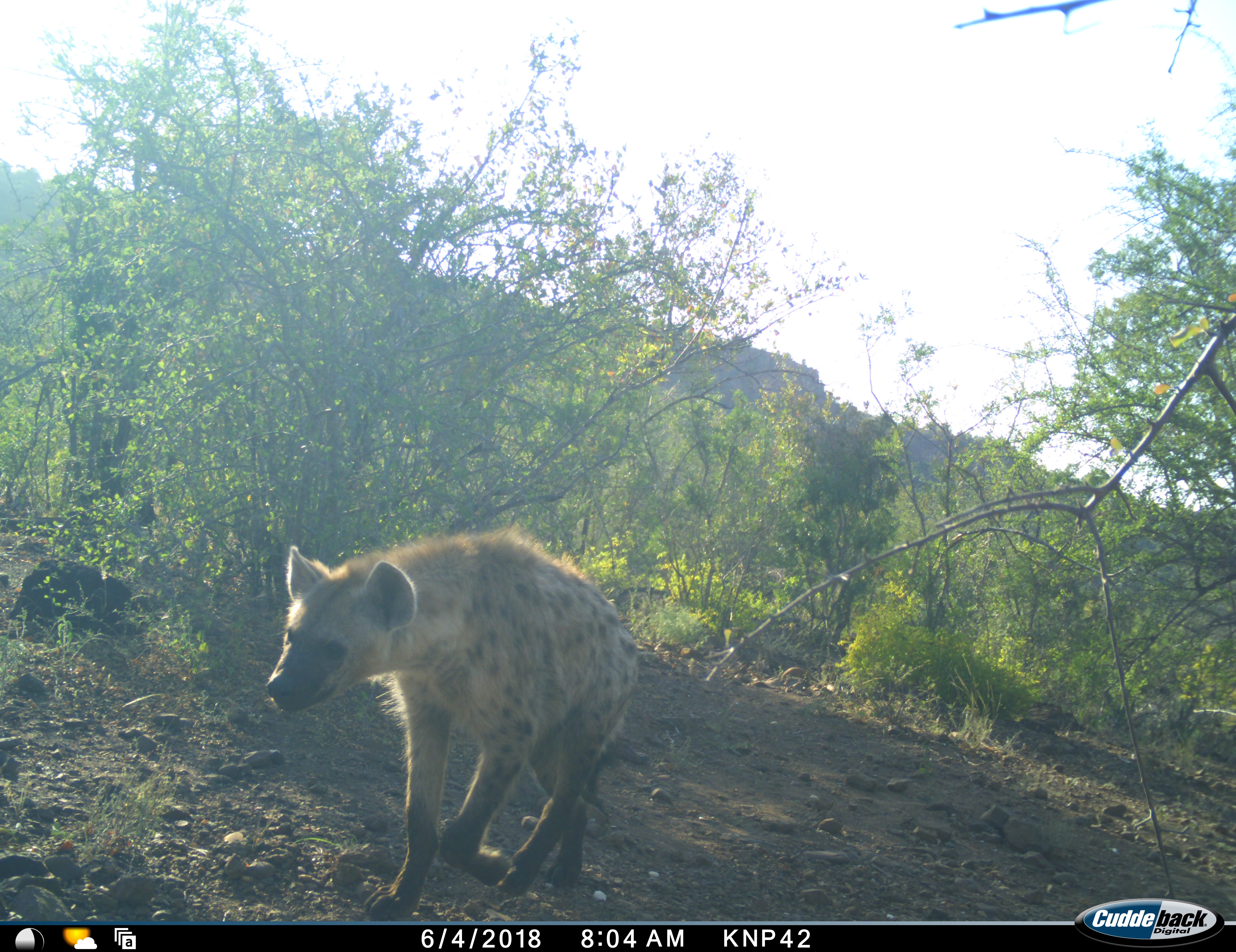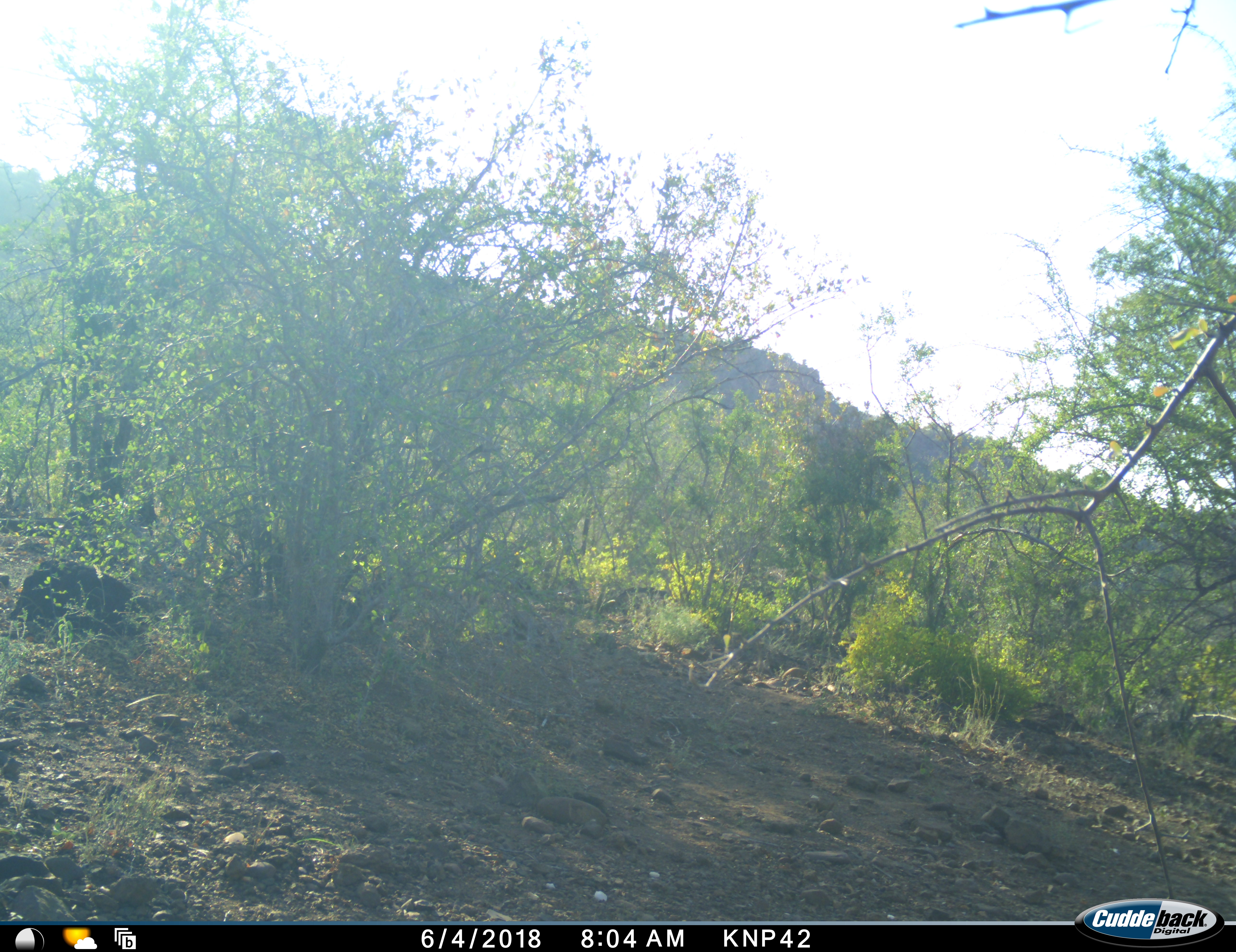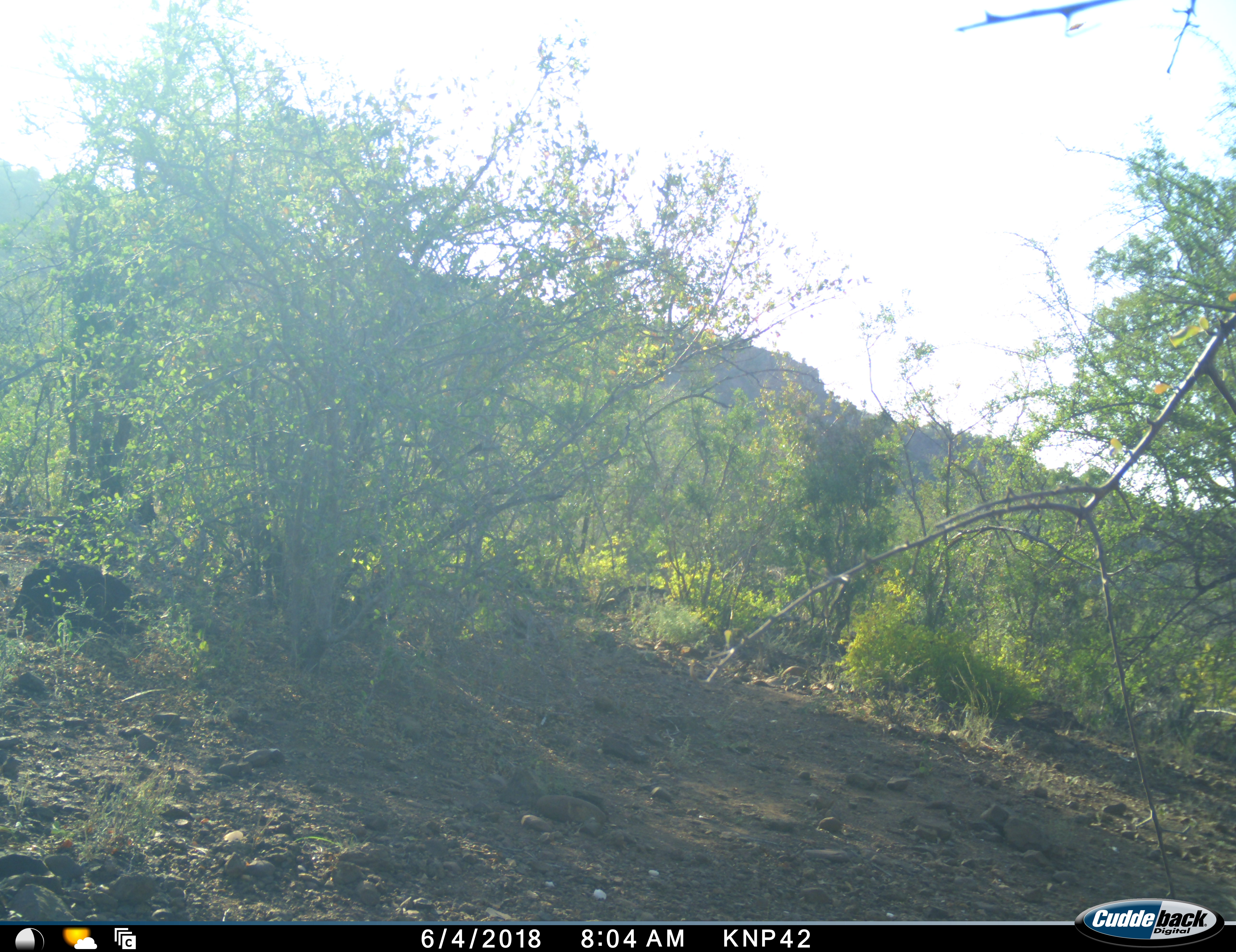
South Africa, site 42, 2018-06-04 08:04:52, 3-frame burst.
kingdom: Animalia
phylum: Chordata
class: Mammalia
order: Carnivora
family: Hyaenidae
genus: Crocuta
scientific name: Crocuta crocuta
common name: spotted hyena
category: hyenaspotted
Hyenaspotted (spotted hyena) (Crocuta crocuta), count 1. Behavior (volunteer vote fractions): standing 0%, resting 0%, moving 100%, interacting 0%. Young present (vote fraction): 0%. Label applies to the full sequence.